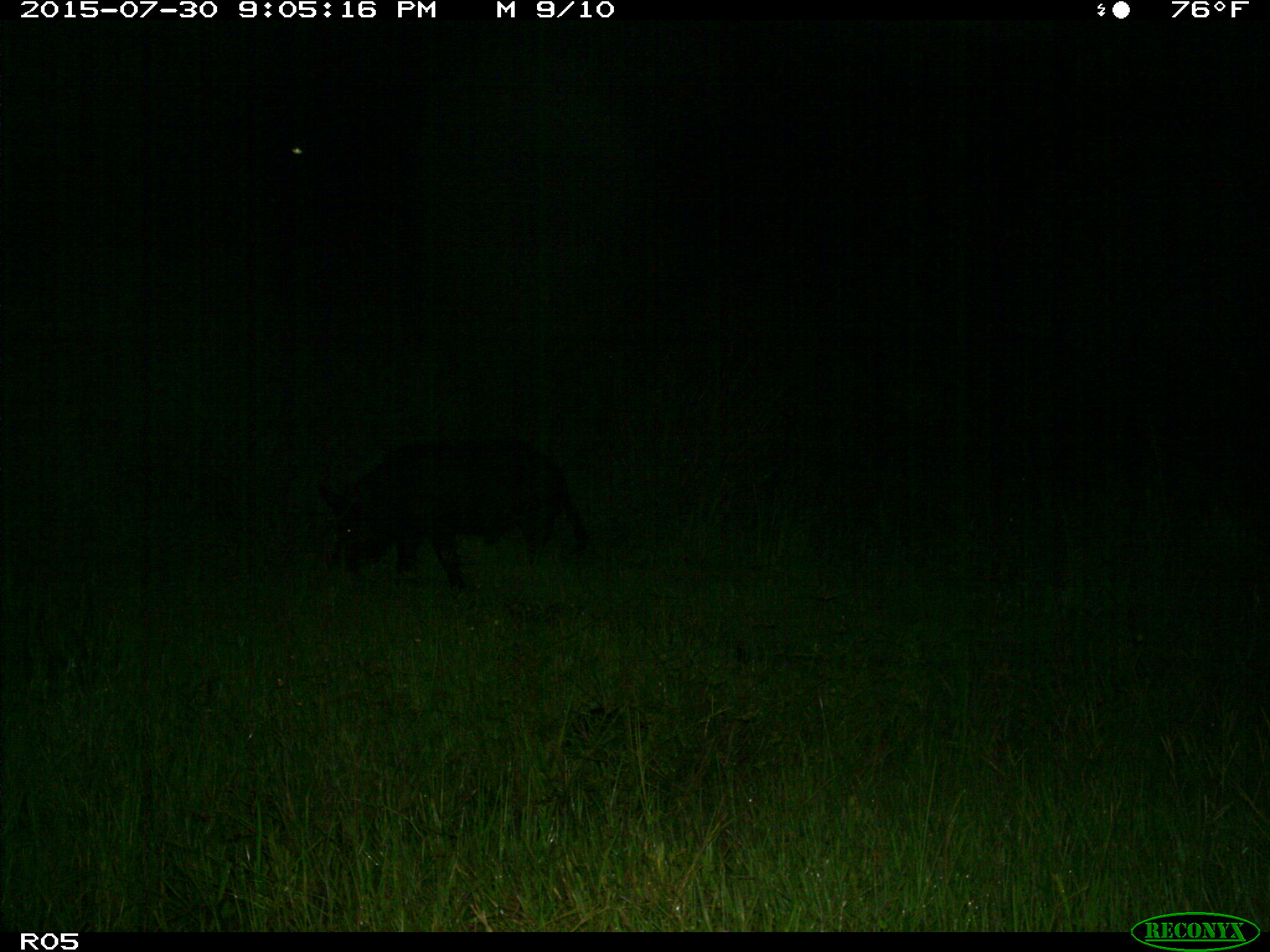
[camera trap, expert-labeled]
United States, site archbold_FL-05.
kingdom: Animalia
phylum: Chordata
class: Mammalia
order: Artiodactyla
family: Suidae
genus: Sus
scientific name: Sus scrofa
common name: wild boar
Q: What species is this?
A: Sus scrofa (wild boar).